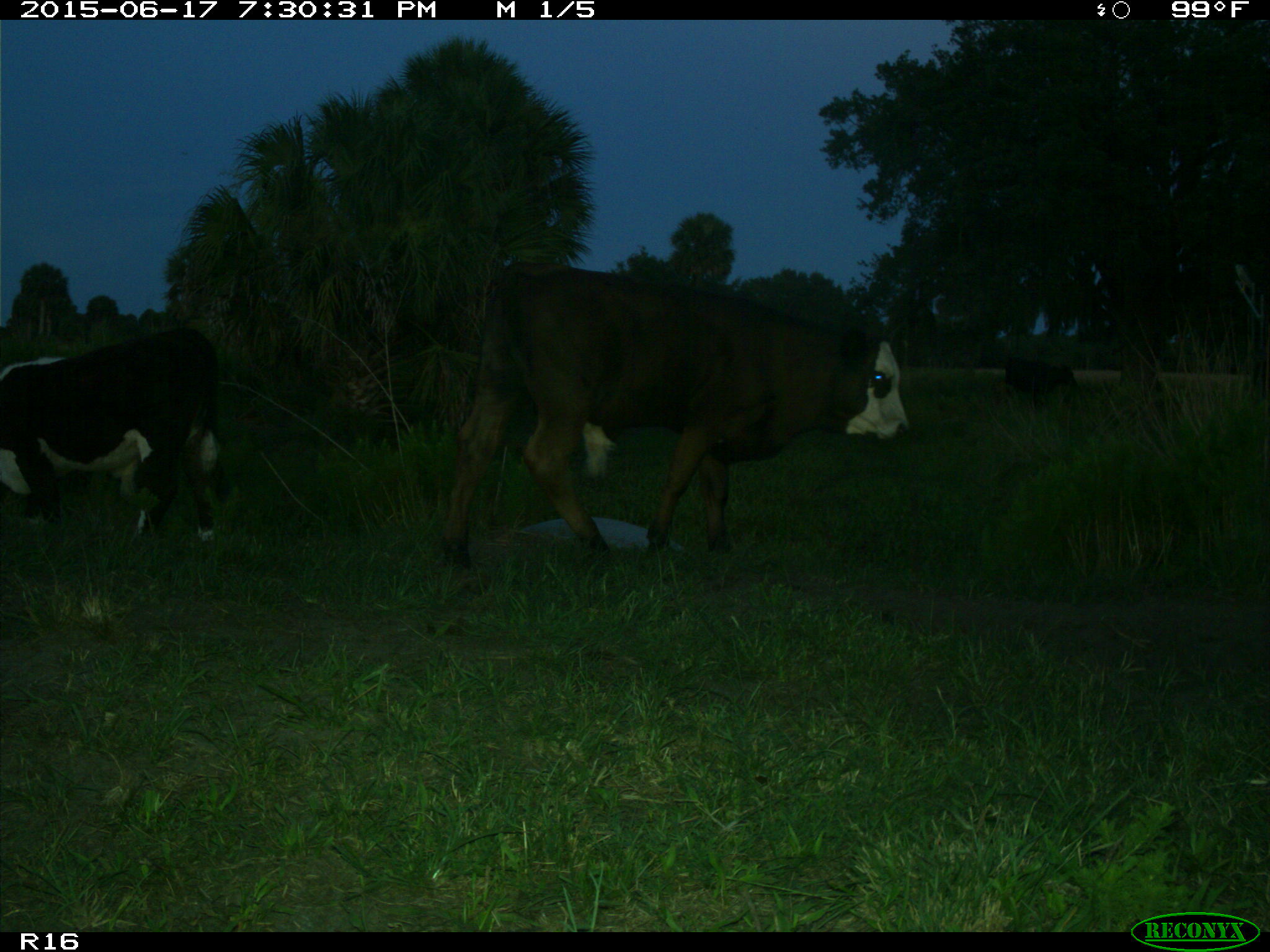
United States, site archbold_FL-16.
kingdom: Animalia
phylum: Chordata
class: Mammalia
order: Artiodactyla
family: Bovidae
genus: Bos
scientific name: Bos taurus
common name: domestic cow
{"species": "Bos taurus (domestic cow)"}